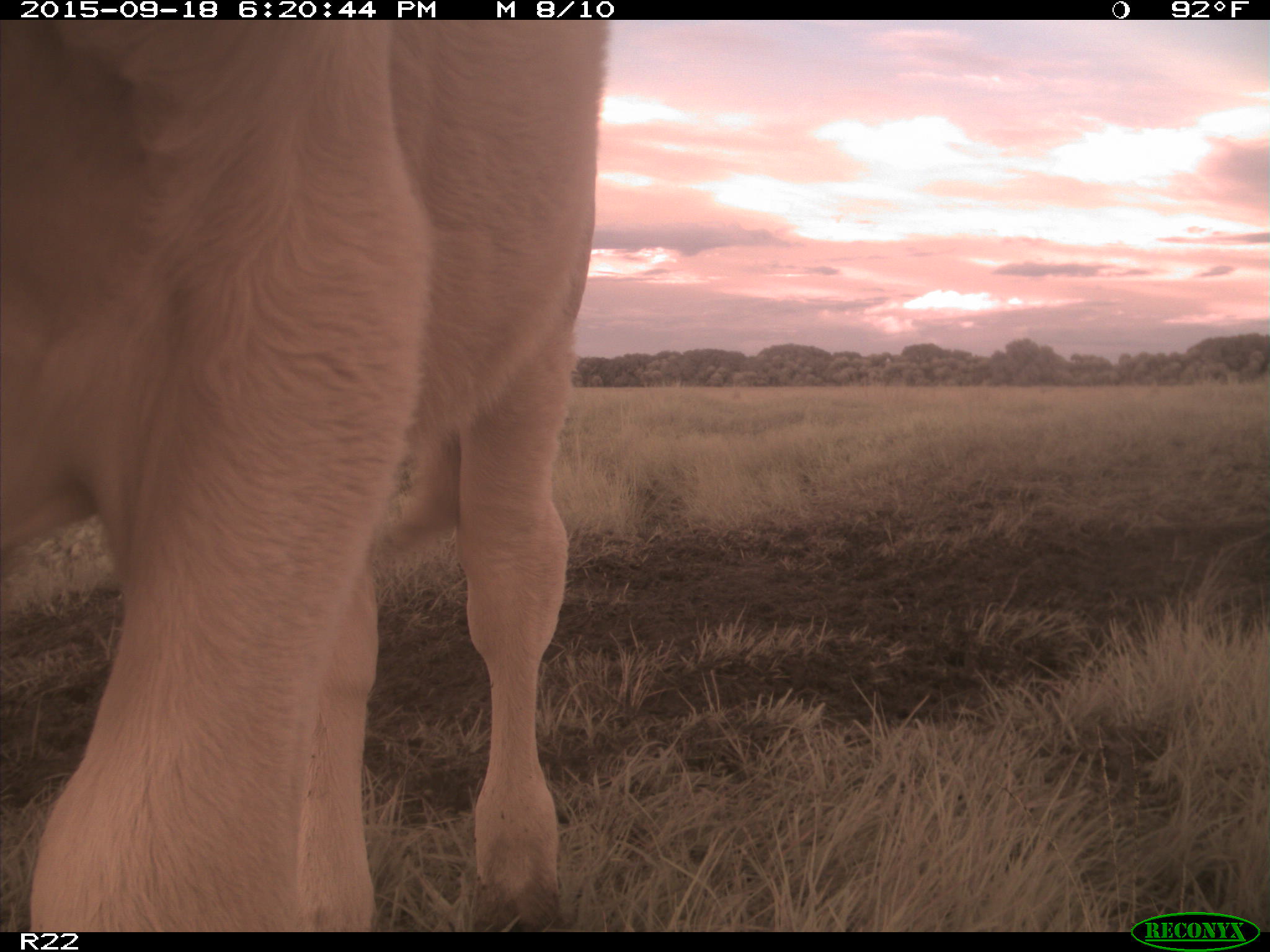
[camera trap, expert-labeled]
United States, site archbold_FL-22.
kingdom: Animalia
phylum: Chordata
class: Mammalia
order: Artiodactyla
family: Bovidae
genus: Bos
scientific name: Bos taurus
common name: domestic cow